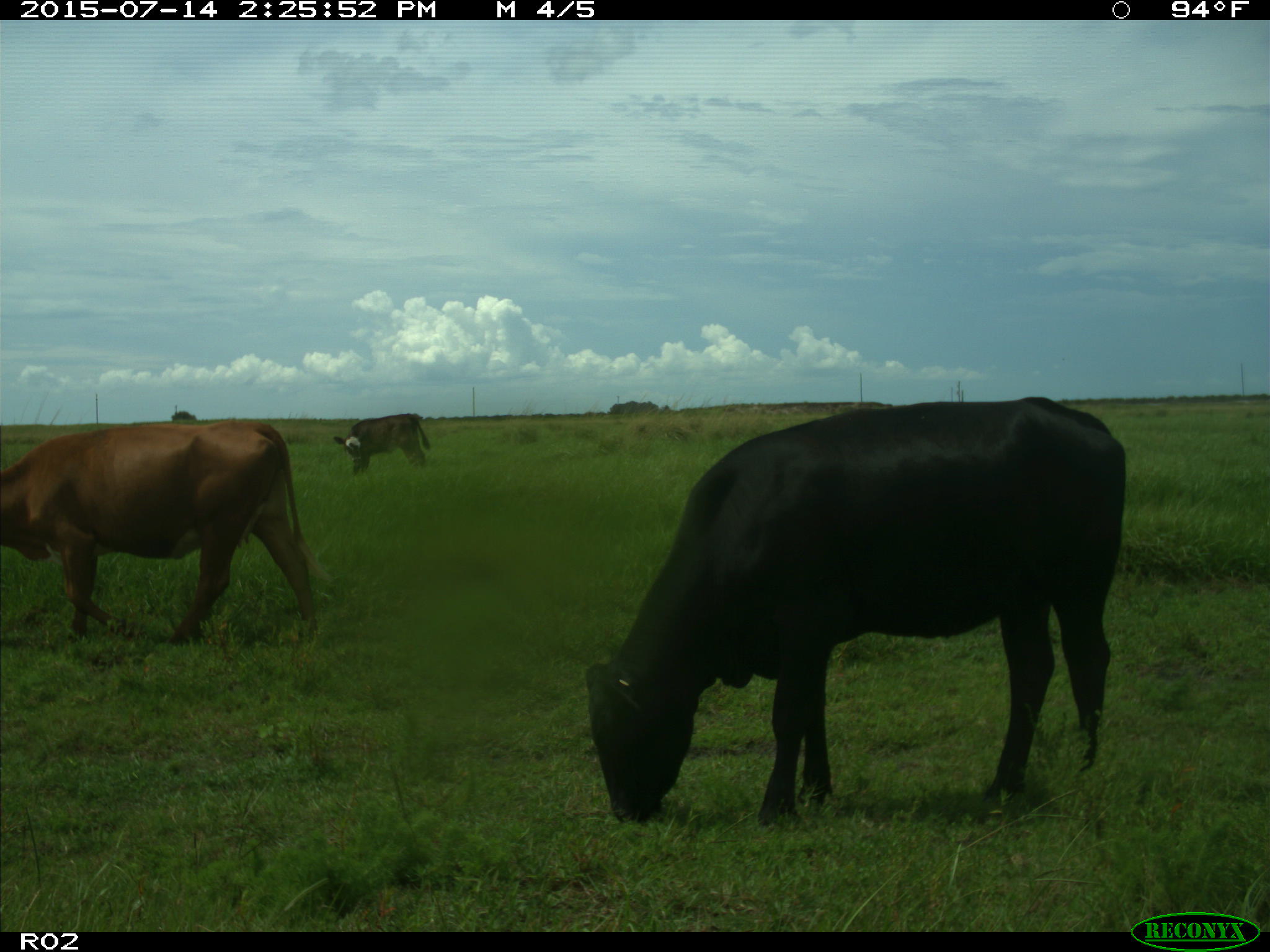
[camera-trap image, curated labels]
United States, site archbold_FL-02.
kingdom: Animalia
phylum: Chordata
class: Mammalia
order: Artiodactyla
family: Bovidae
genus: Bos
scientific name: Bos taurus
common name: domestic cow